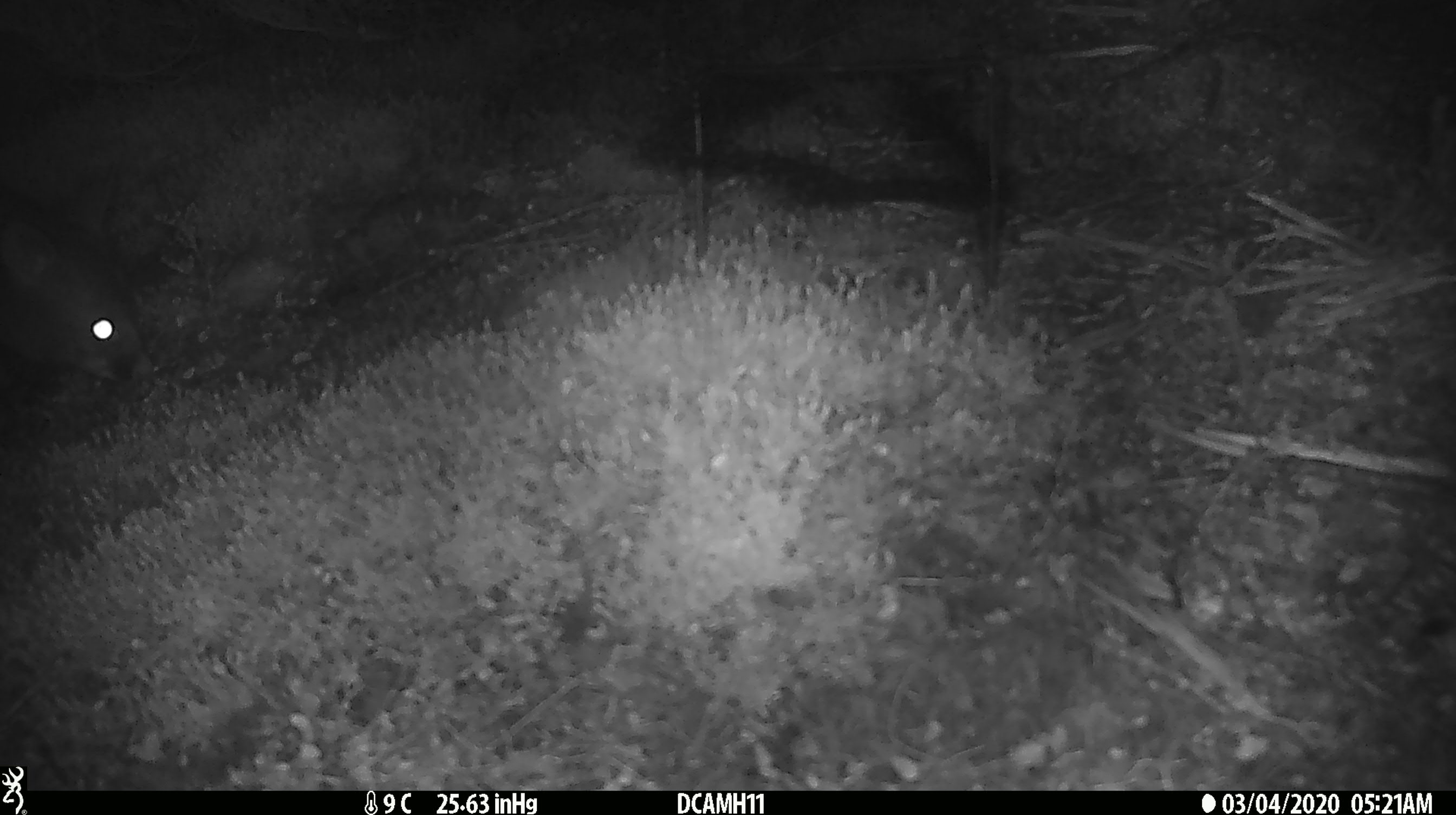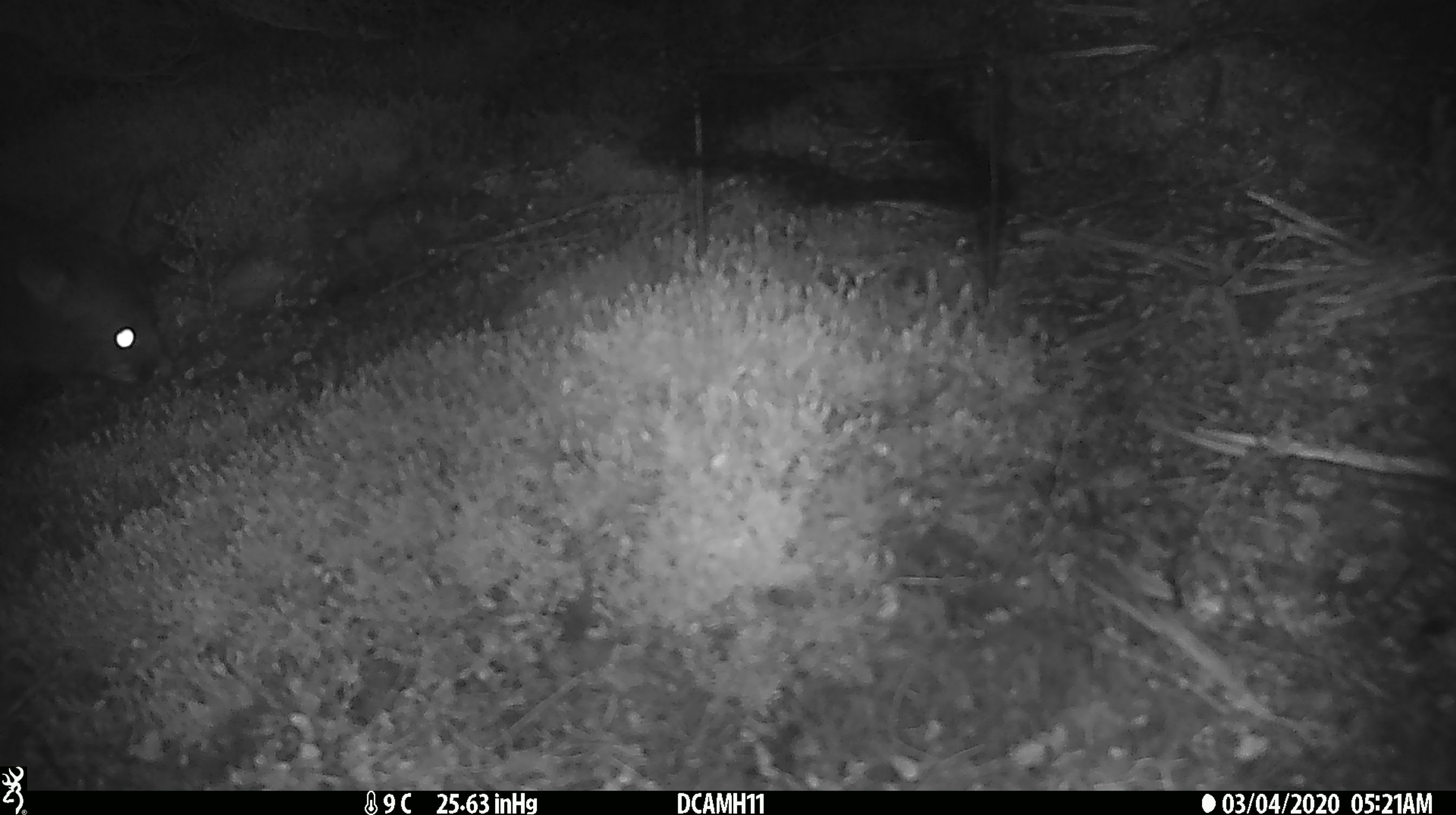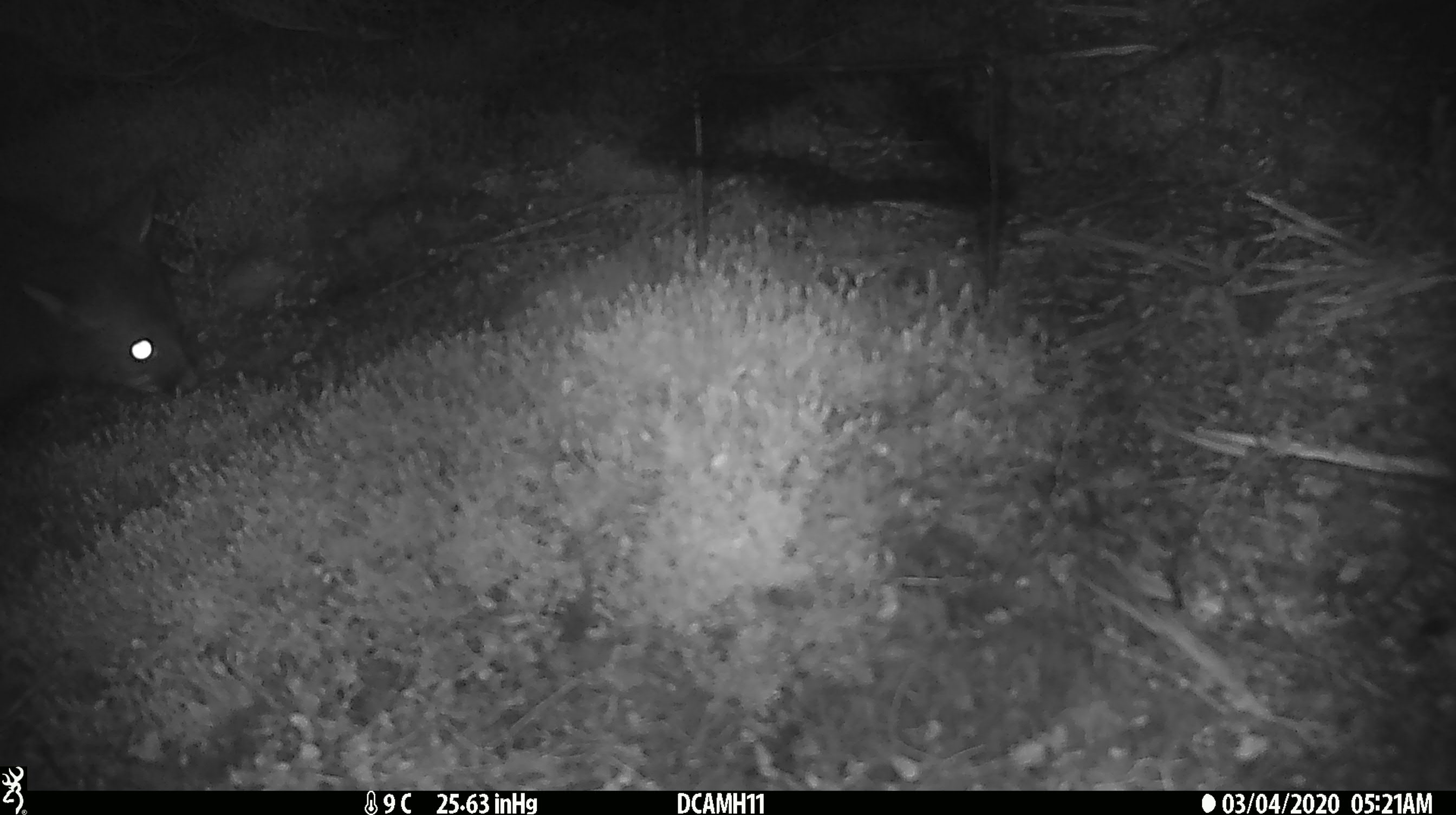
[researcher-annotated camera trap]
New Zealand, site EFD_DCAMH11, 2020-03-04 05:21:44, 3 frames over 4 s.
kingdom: Animalia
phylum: Chordata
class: Mammalia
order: Diprotodontia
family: Phalangeridae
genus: Trichosurus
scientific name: Trichosurus vulpecula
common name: common brushtail possum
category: possum